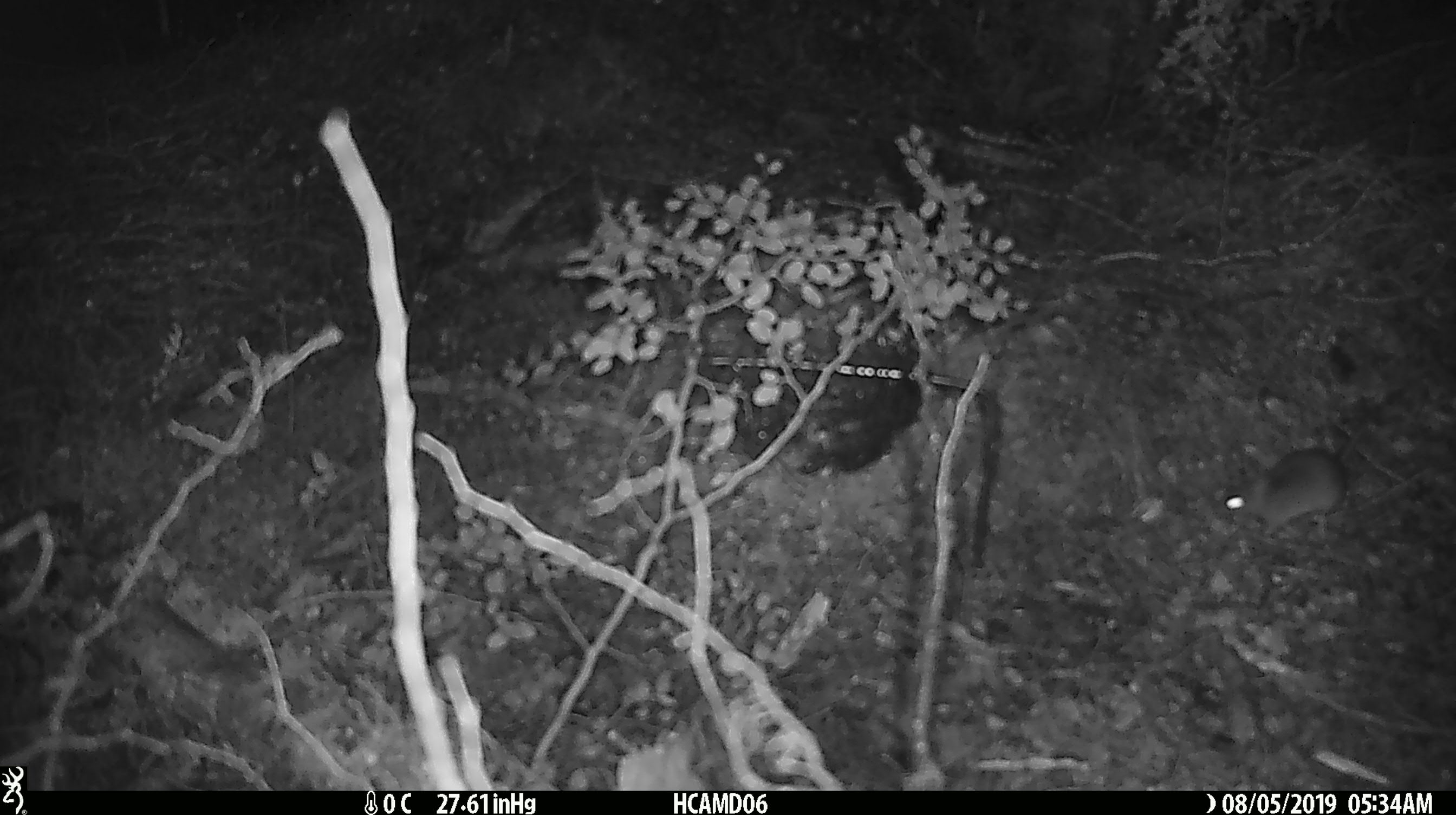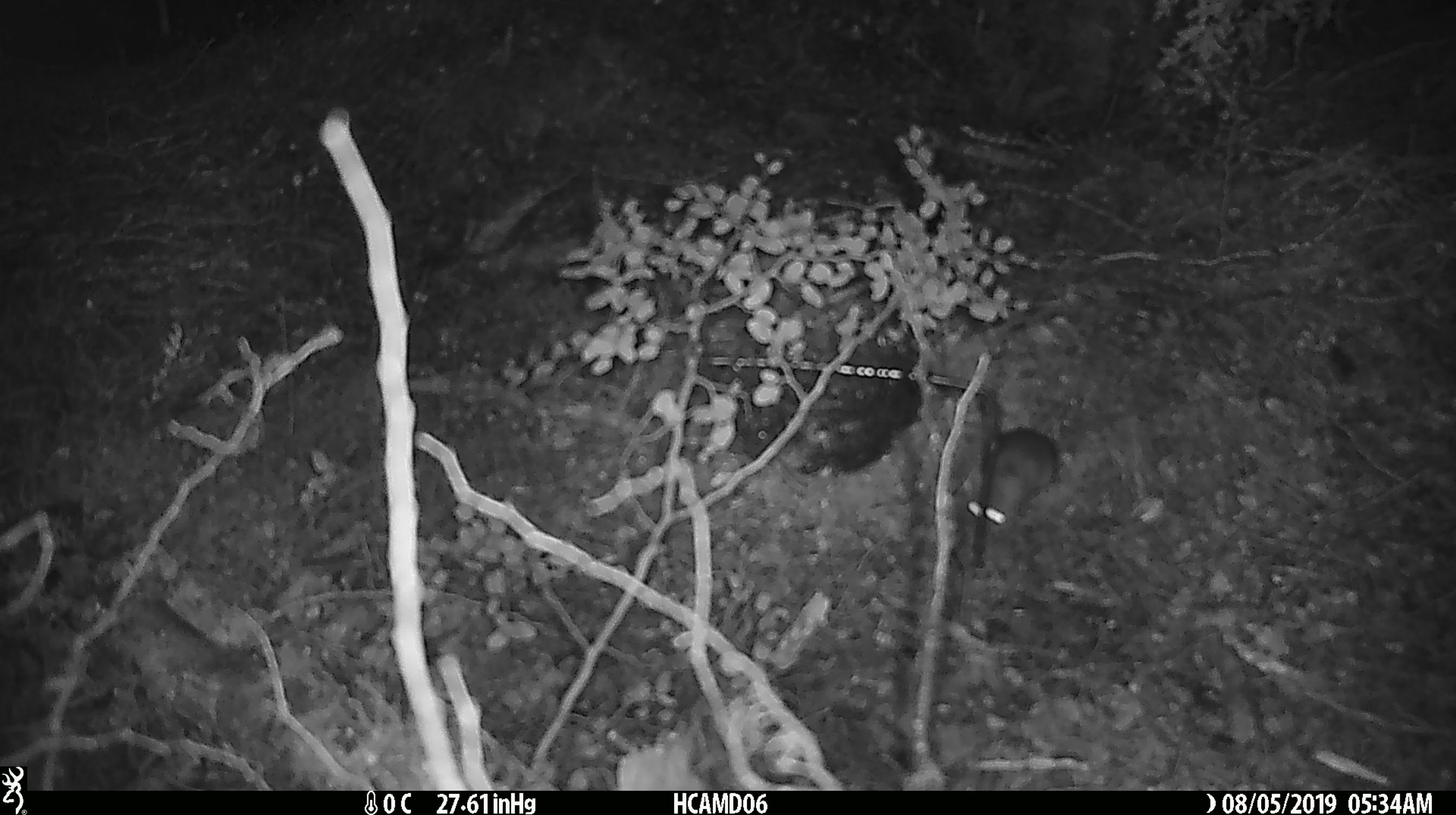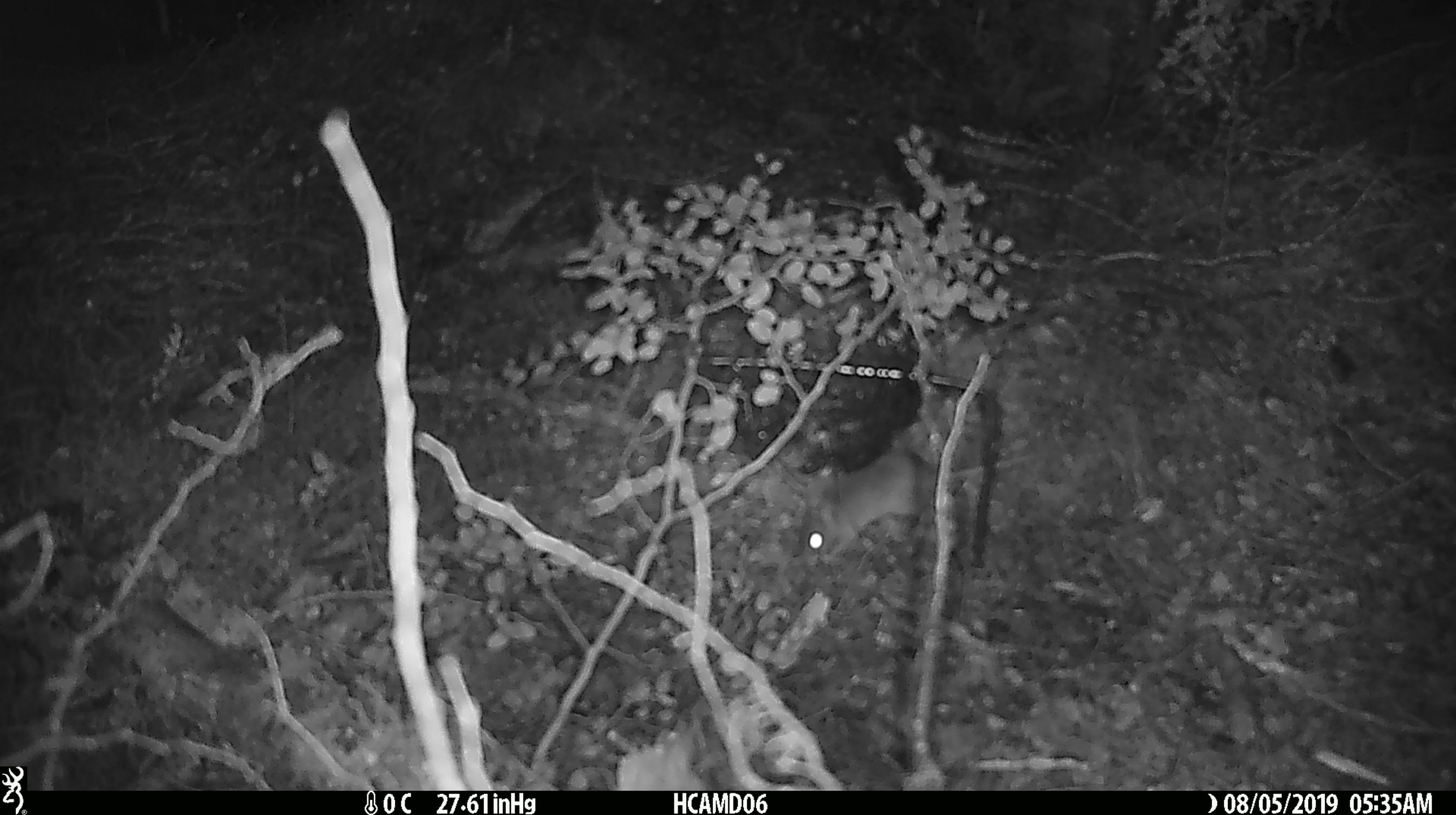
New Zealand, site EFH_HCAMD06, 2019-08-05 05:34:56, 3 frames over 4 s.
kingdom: Animalia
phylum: Chordata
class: Mammalia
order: Rodentia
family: Muridae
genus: Mus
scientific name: Mus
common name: mouse